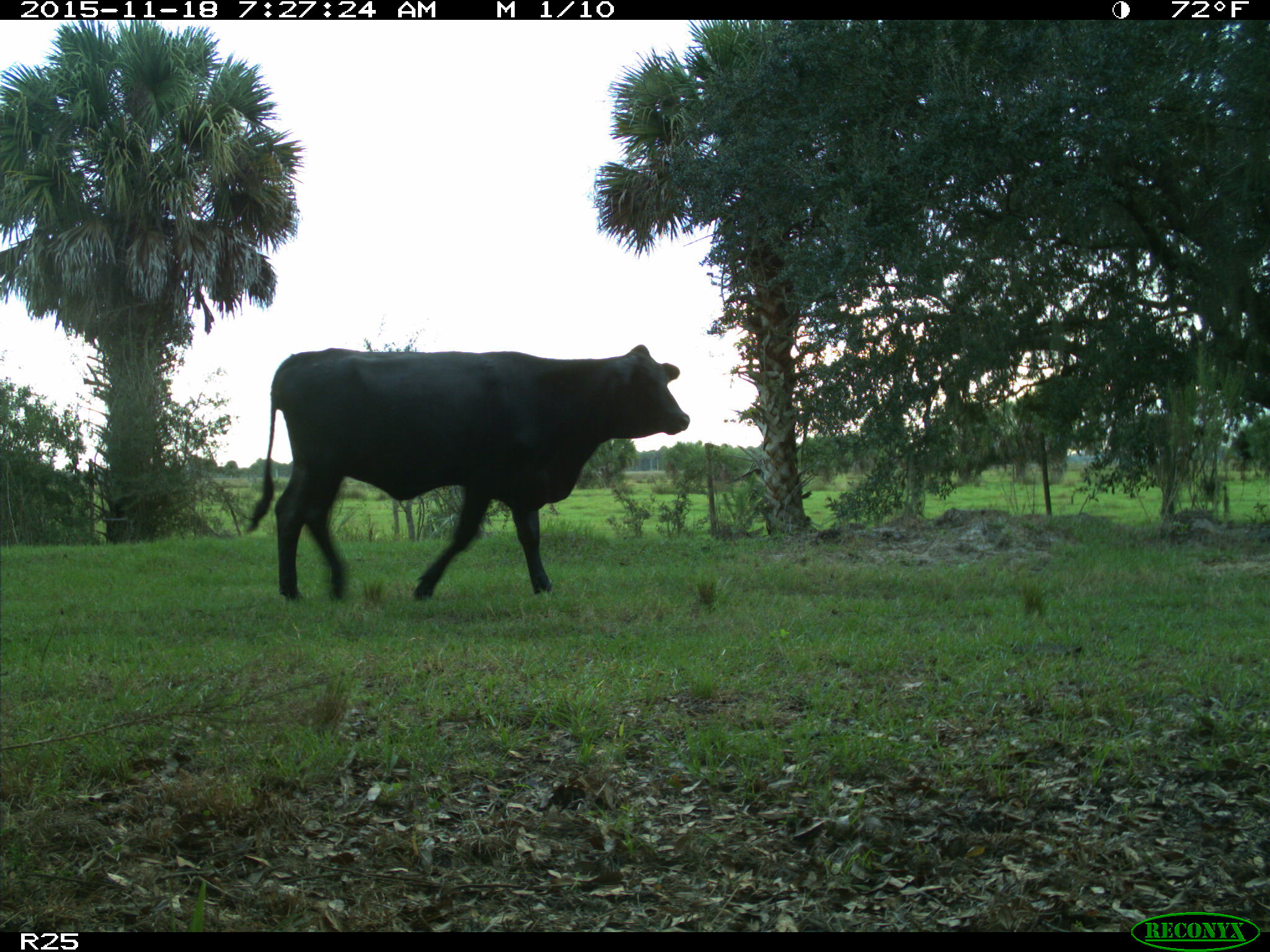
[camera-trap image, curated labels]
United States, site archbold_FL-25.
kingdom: Animalia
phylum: Chordata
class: Mammalia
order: Artiodactyla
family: Bovidae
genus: Bos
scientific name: Bos taurus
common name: domestic cow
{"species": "Bos taurus (domestic cow)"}